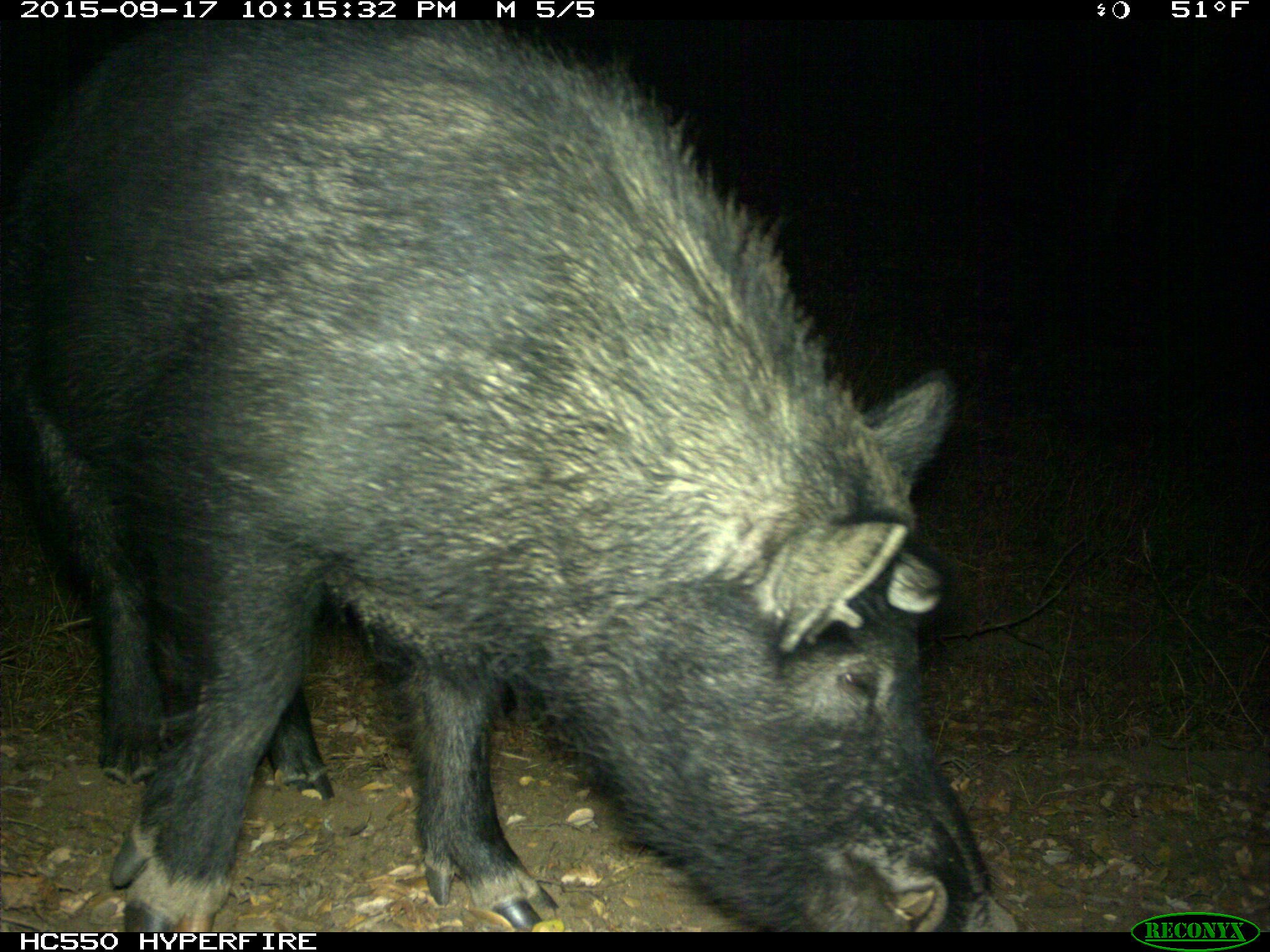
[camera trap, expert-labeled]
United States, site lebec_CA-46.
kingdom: Animalia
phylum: Chordata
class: Mammalia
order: Artiodactyla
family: Suidae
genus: Sus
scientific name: Sus scrofa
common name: wild boar